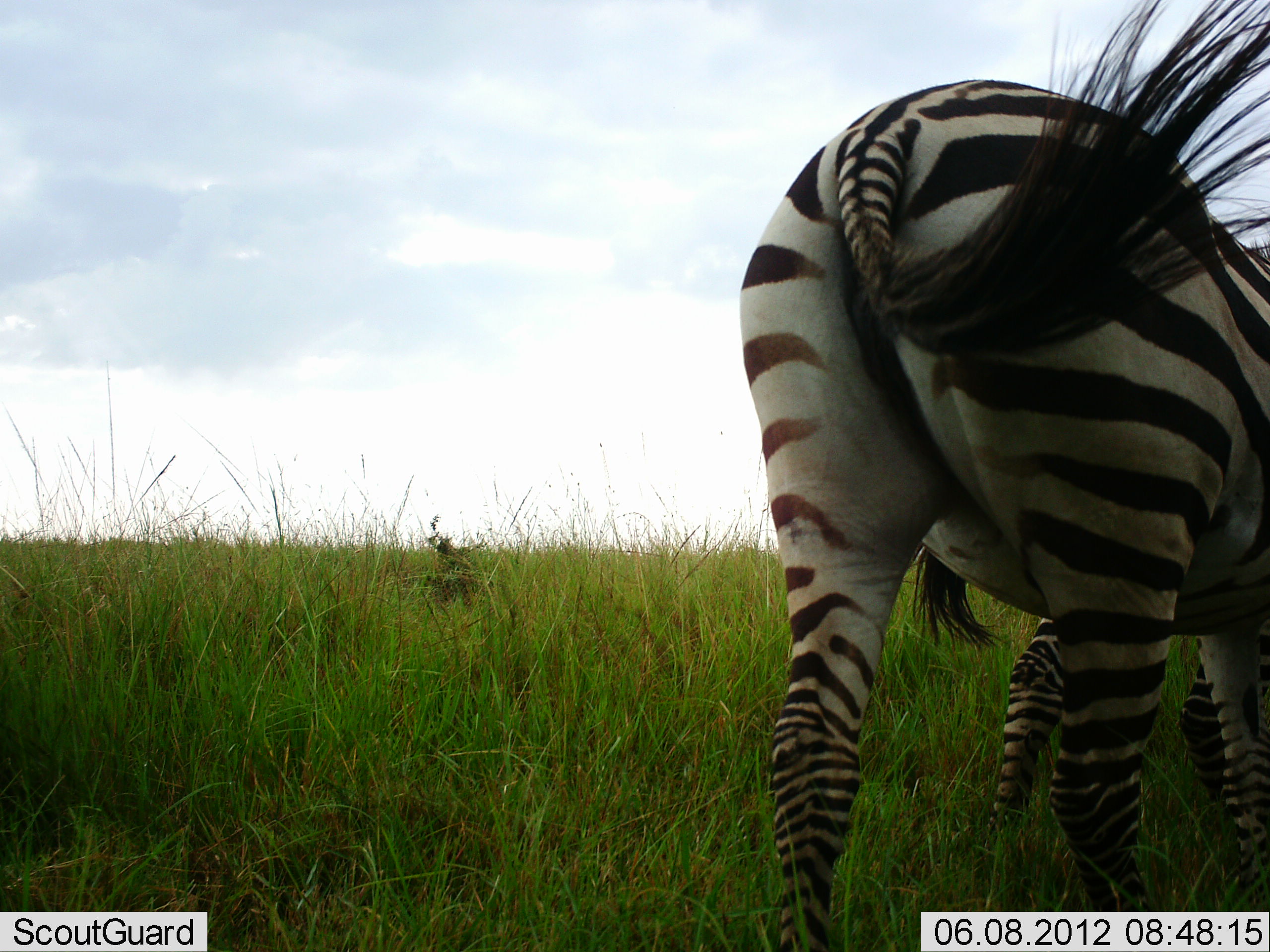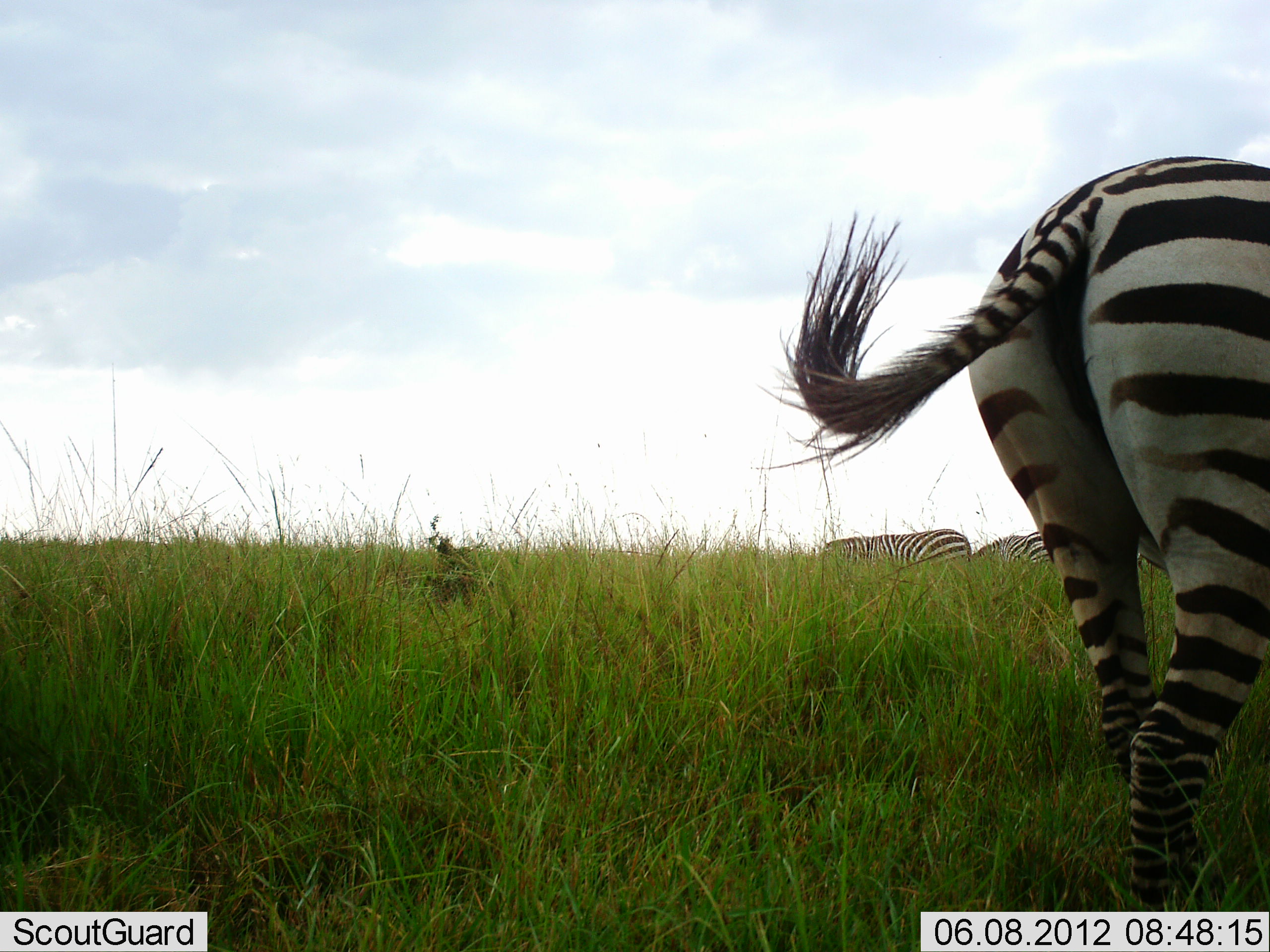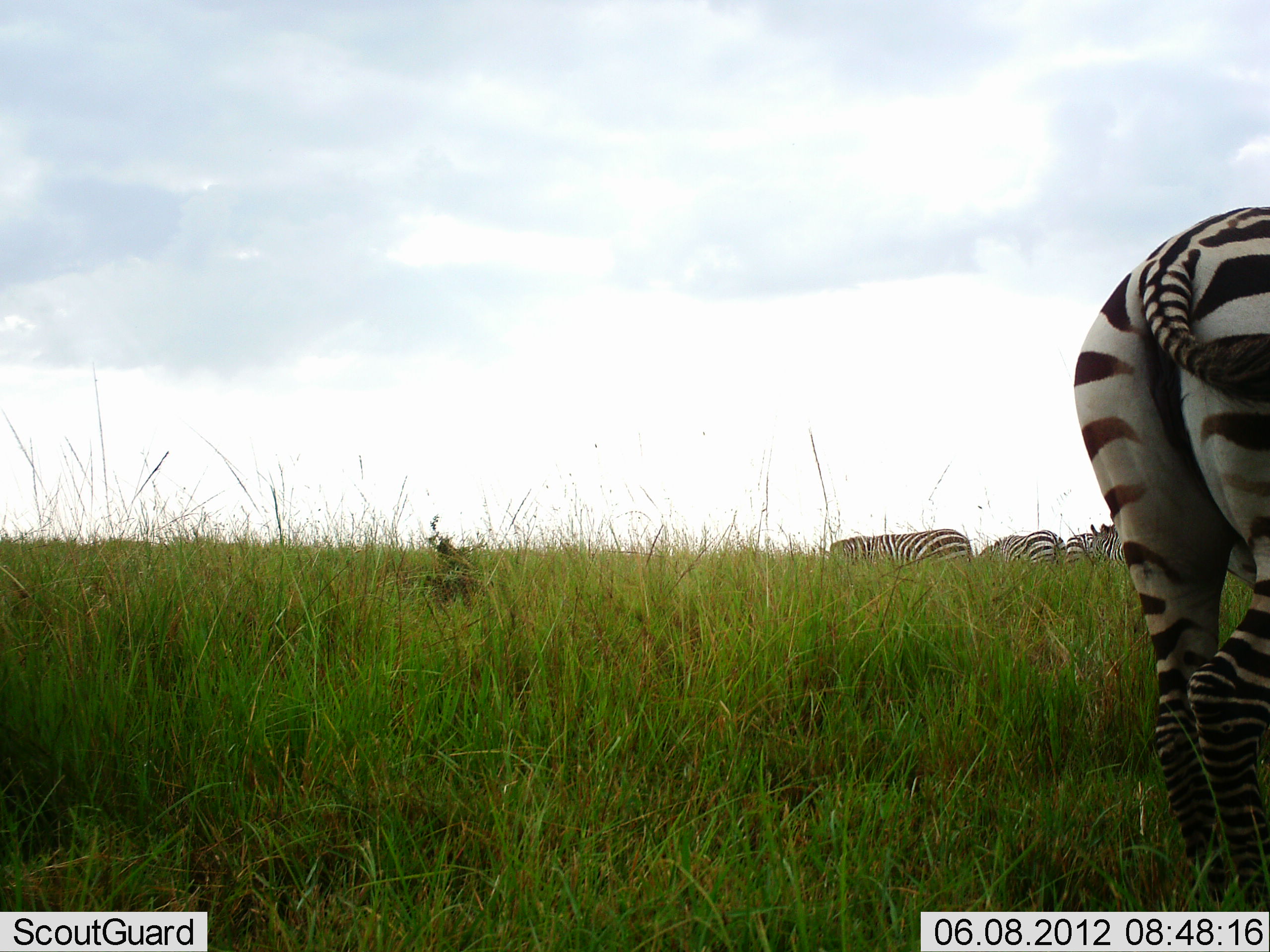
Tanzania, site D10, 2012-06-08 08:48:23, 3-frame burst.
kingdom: Animalia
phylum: Chordata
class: Mammalia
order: Perissodactyla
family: Equidae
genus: Equus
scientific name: Equus quagga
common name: plains zebra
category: zebra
Zebra (plains zebra) (Equus quagga), count 4. Behavior (volunteer vote fractions): standing 50%, resting 0%, moving 80%, interacting 0%. Young present (vote fraction): 0%. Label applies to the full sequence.